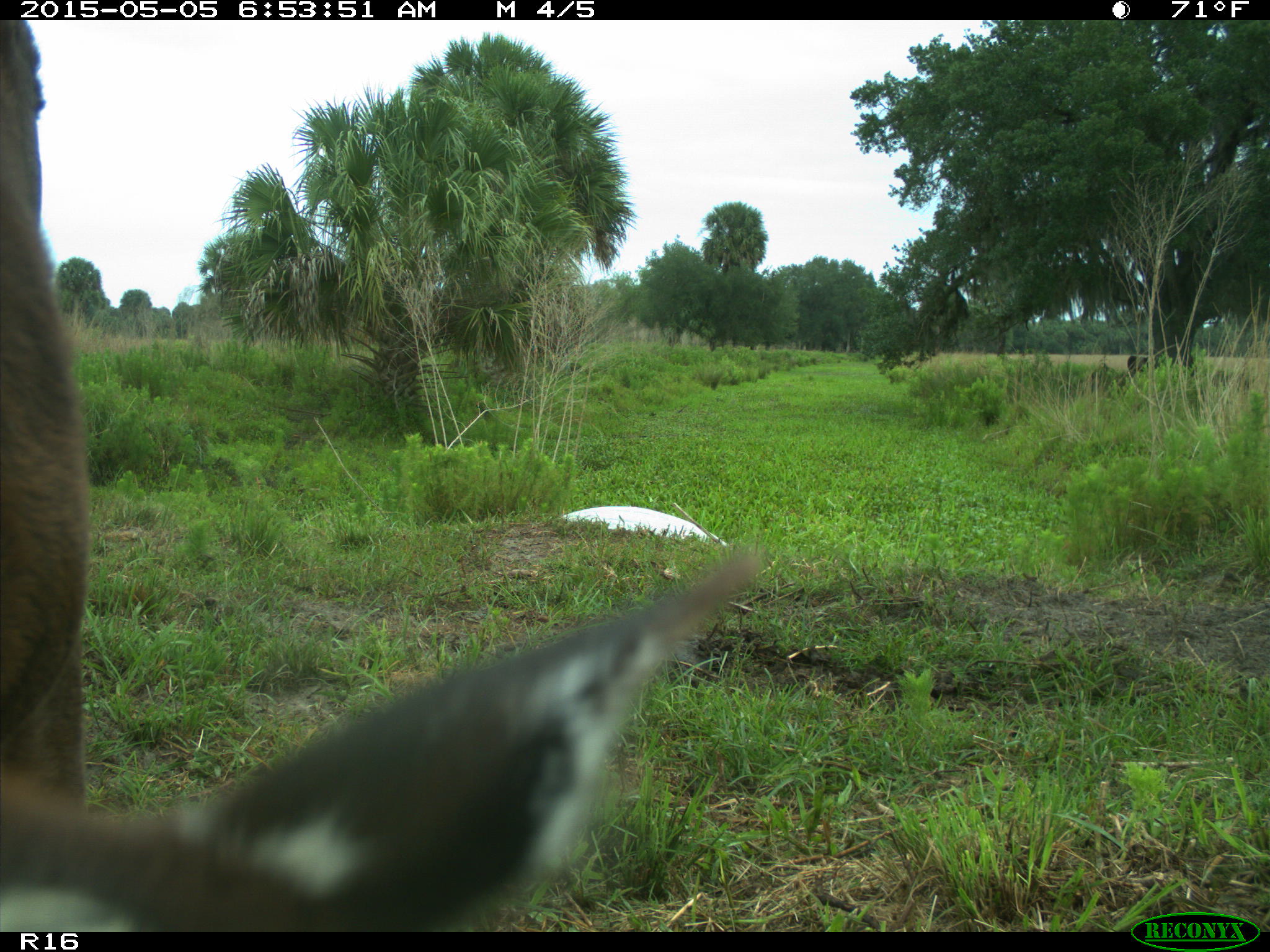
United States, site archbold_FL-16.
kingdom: Animalia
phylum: Chordata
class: Mammalia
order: Artiodactyla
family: Bovidae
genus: Bos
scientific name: Bos taurus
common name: domestic cow